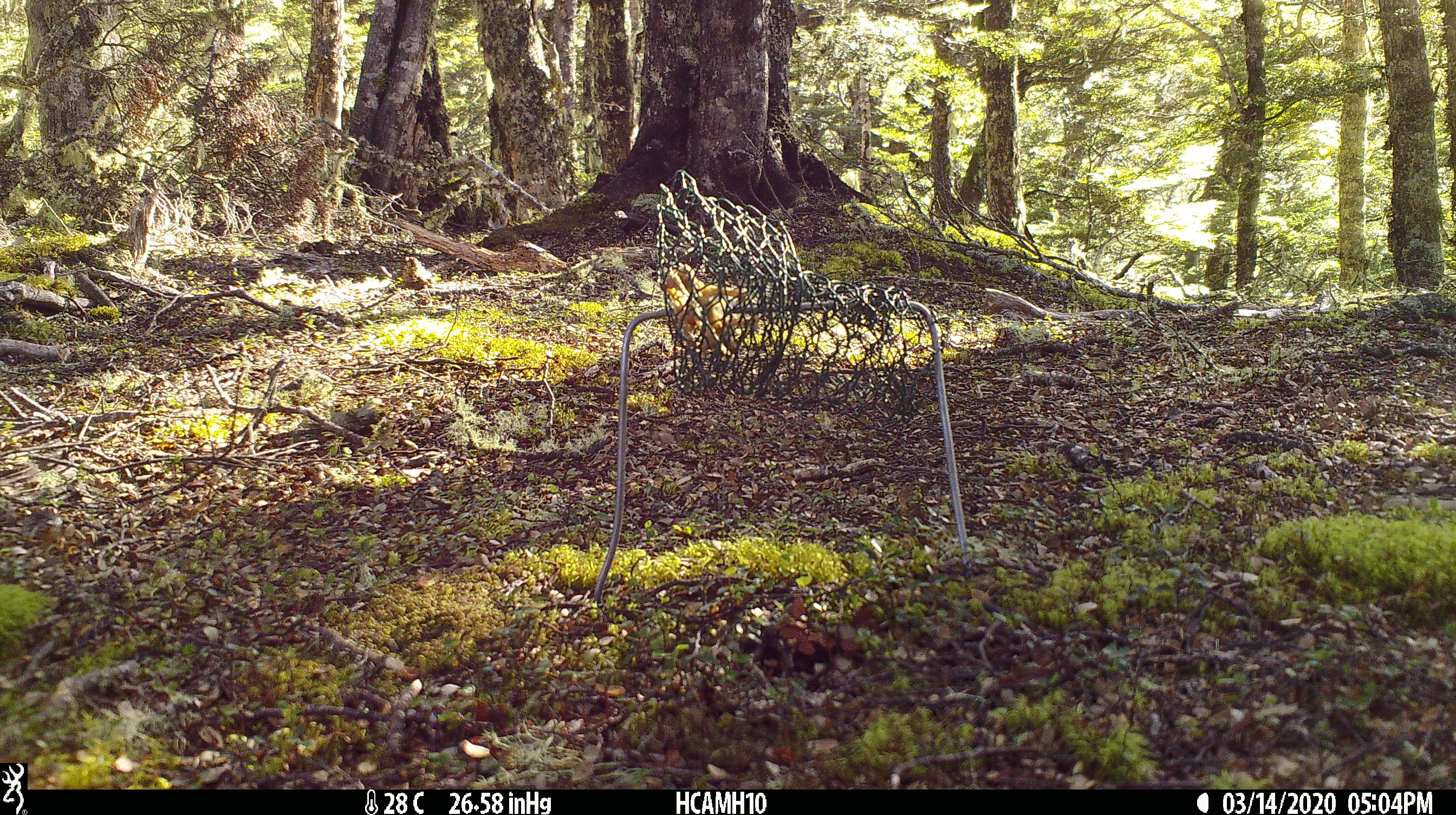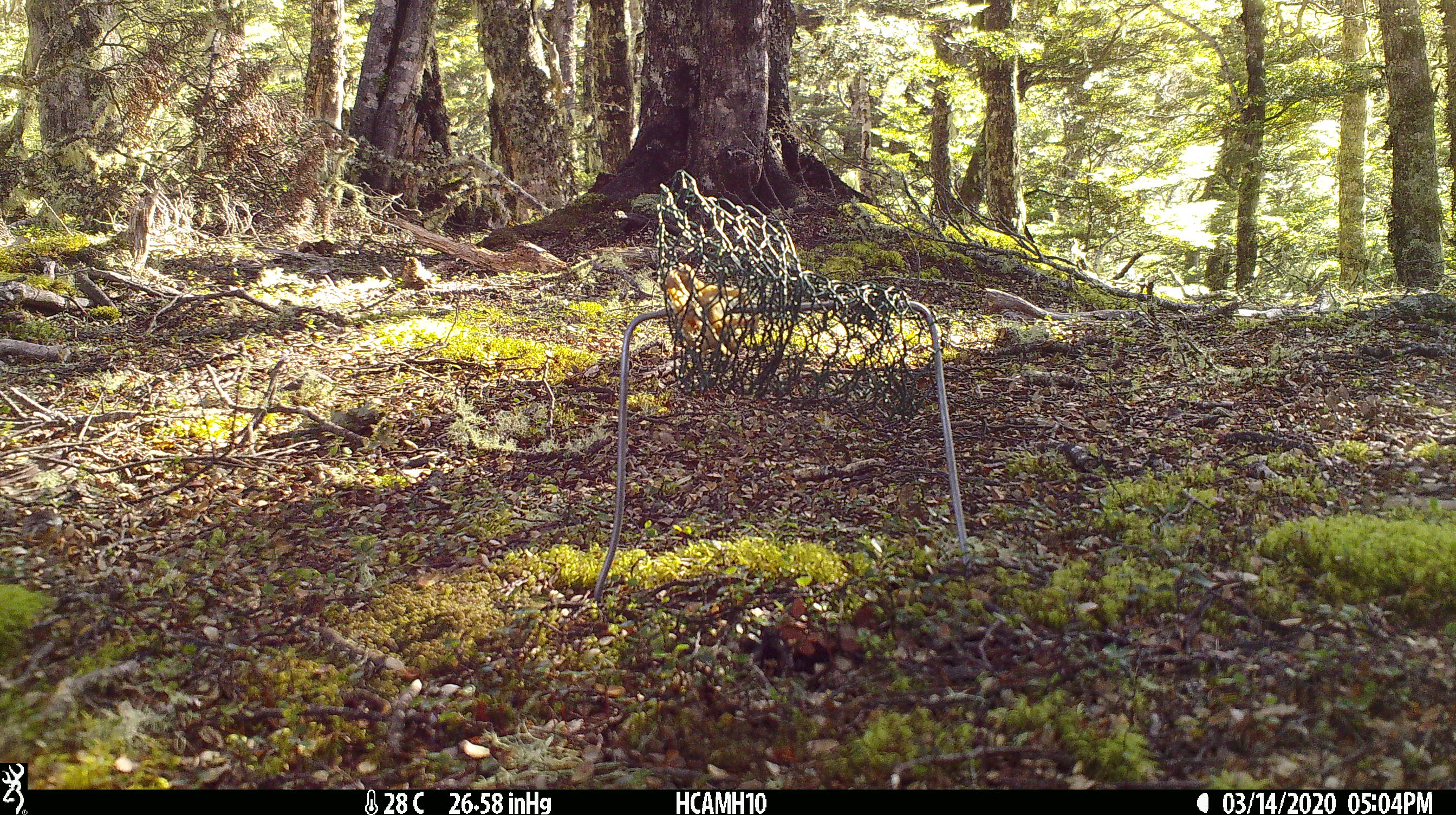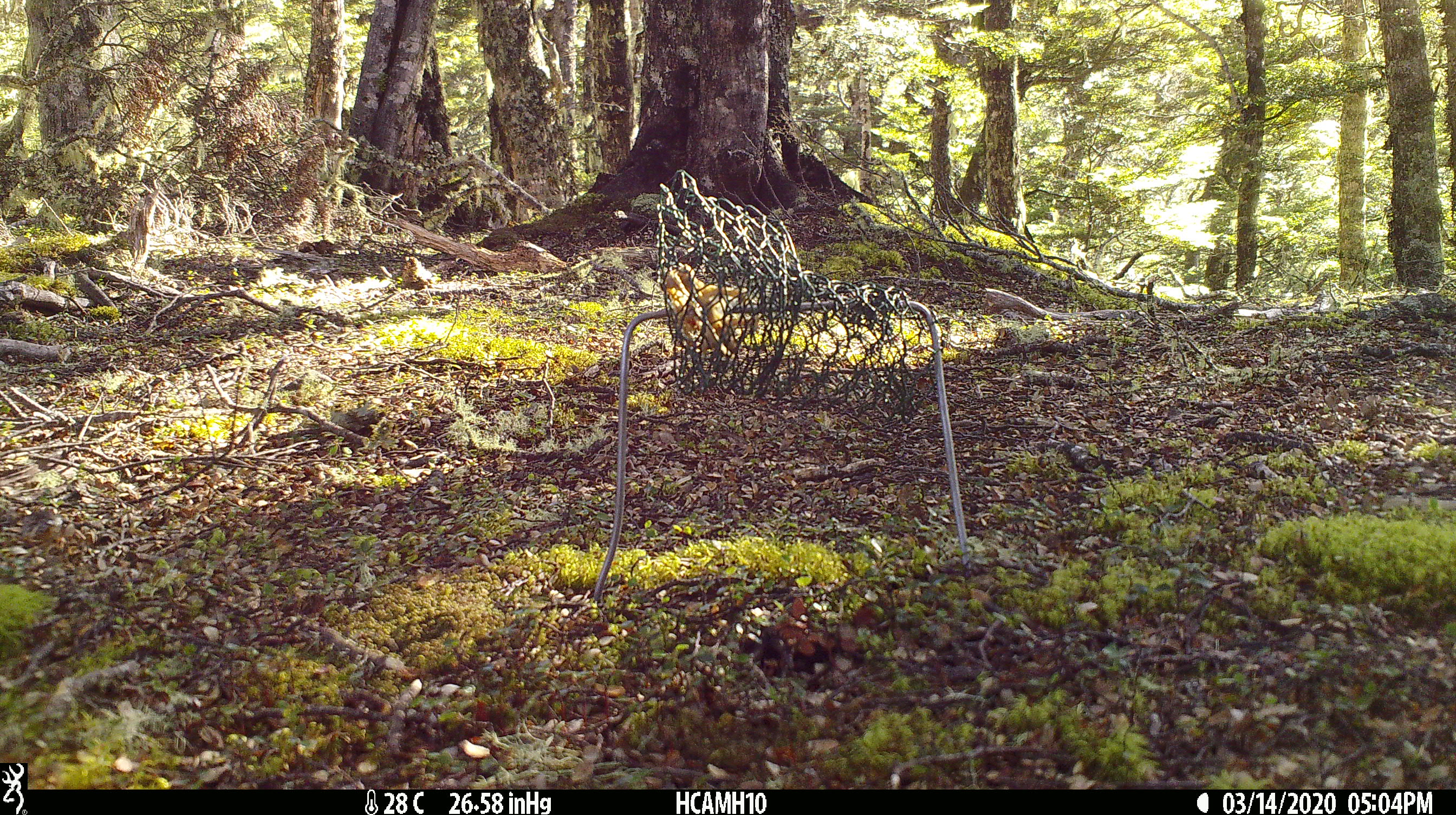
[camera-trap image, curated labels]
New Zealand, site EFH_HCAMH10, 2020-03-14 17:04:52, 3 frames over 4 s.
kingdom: Animalia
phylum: Chordata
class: Mammalia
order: Rodentia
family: Muridae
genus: Rattus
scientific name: Rattus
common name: rat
Rat (Rattus).